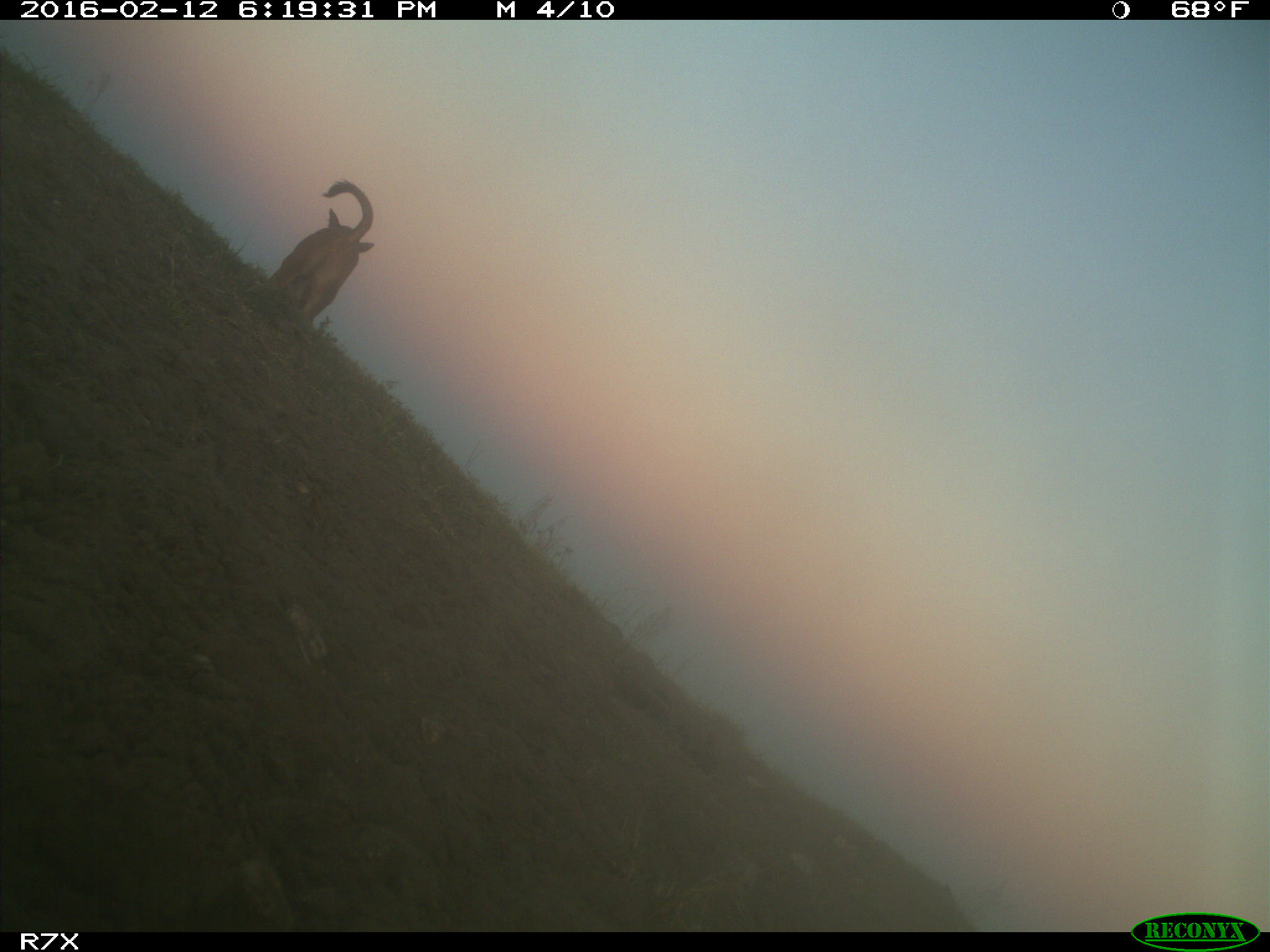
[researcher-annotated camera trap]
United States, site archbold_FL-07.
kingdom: Animalia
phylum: Chordata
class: Mammalia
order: Artiodactyla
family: Bovidae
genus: Bos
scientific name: Bos taurus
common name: domestic cow